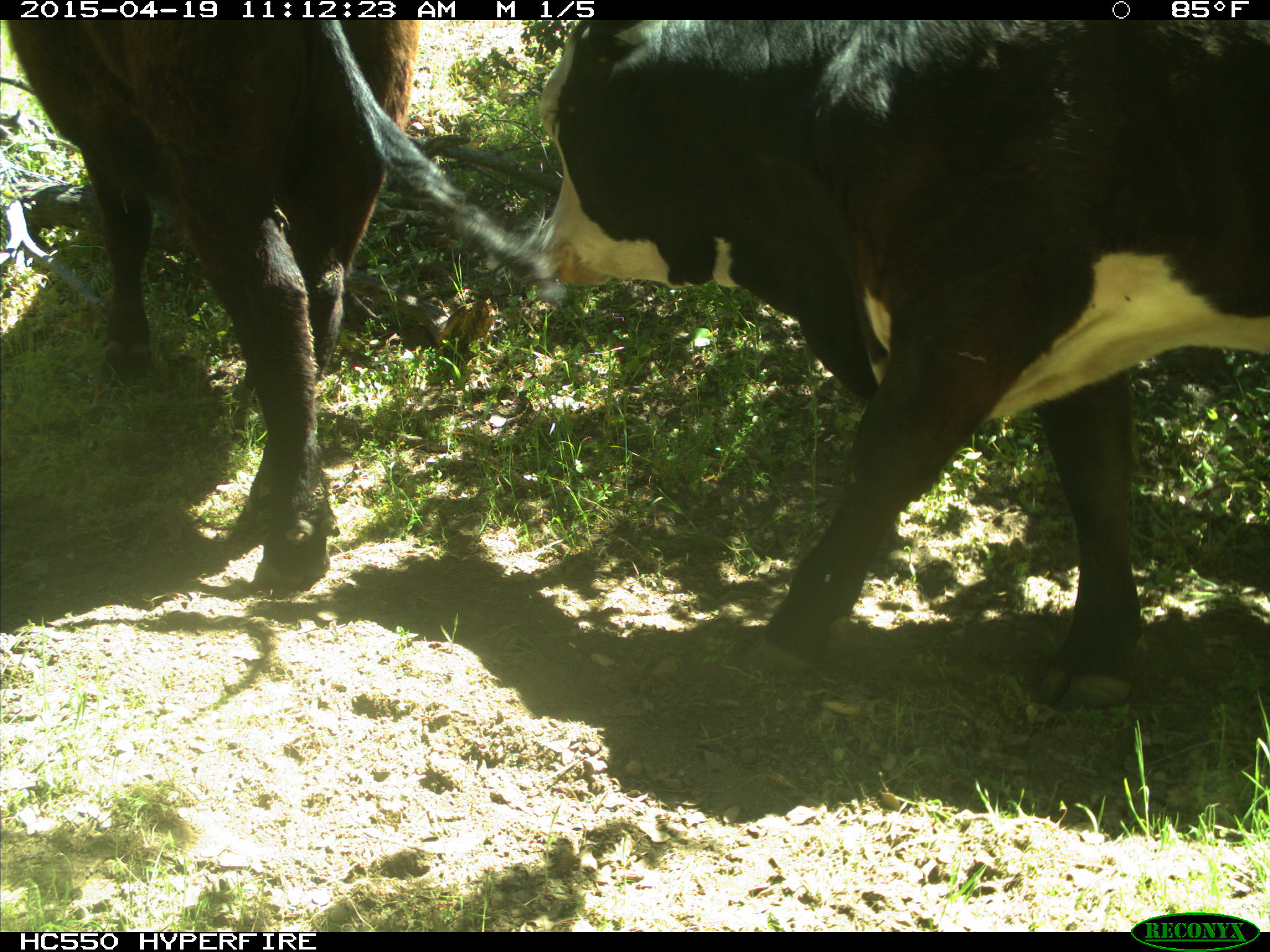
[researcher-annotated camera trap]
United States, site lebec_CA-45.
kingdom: Animalia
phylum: Chordata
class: Mammalia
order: Artiodactyla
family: Bovidae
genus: Bos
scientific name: Bos taurus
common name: domestic cow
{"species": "Bos taurus (domestic cow)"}